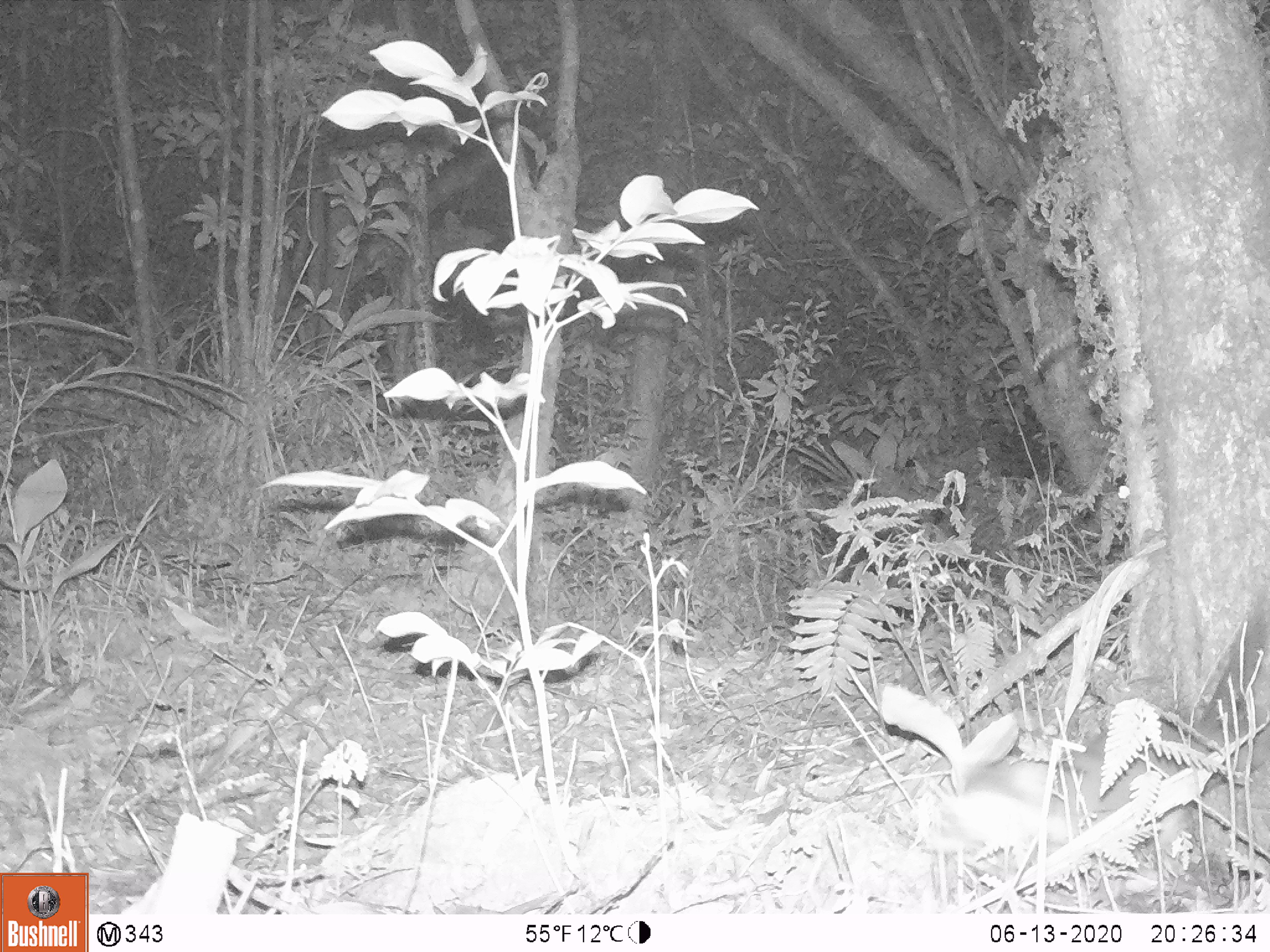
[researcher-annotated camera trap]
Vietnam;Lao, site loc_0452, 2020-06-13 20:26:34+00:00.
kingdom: Animalia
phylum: Chordata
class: Mammalia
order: Carnivora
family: Mustelidae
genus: Melogale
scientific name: Melogale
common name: ferret badger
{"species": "ferret badger (Melogale)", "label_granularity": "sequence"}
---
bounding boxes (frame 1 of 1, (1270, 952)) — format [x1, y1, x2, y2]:
ferret badger: [927, 717, 1270, 876]